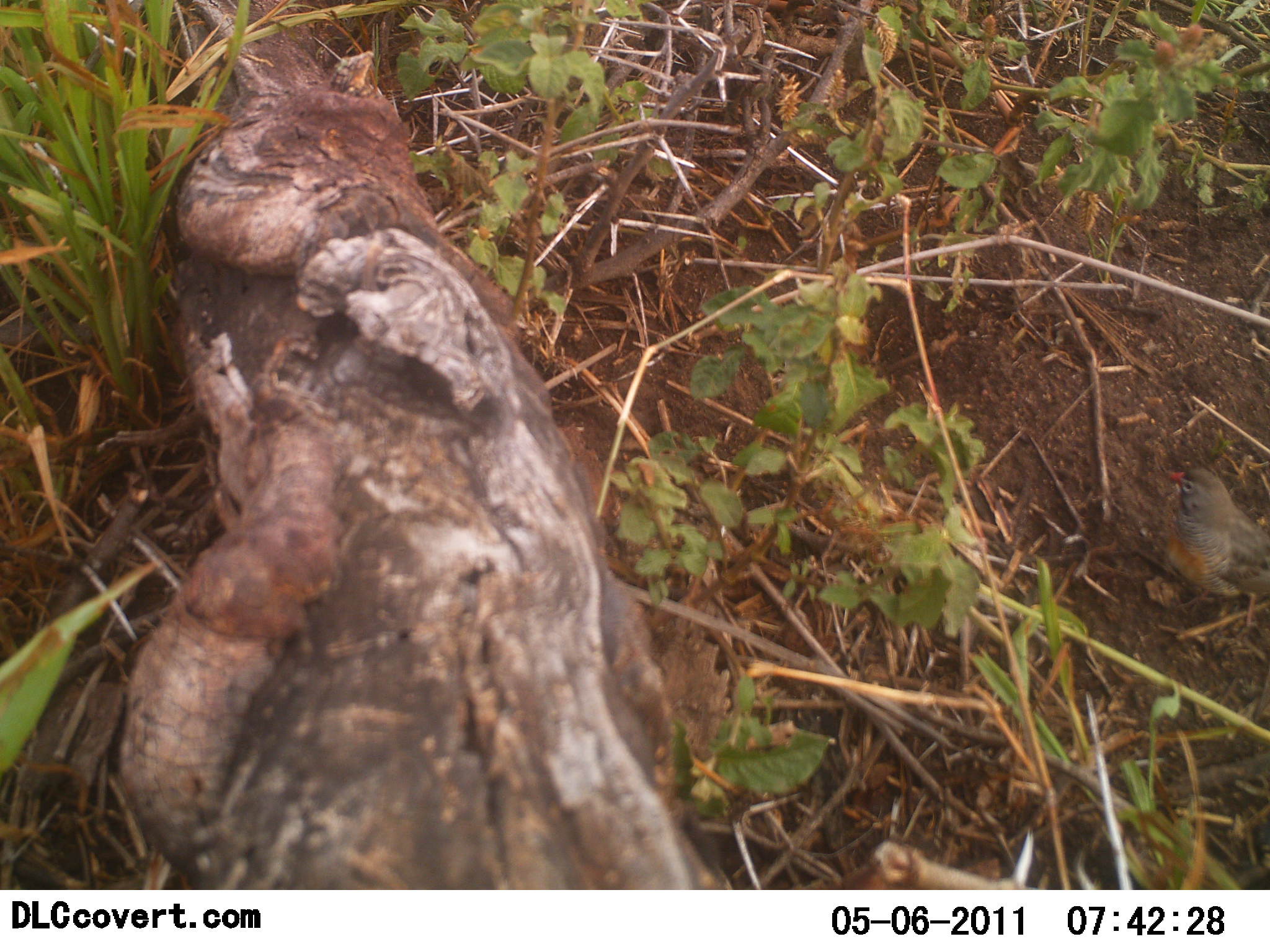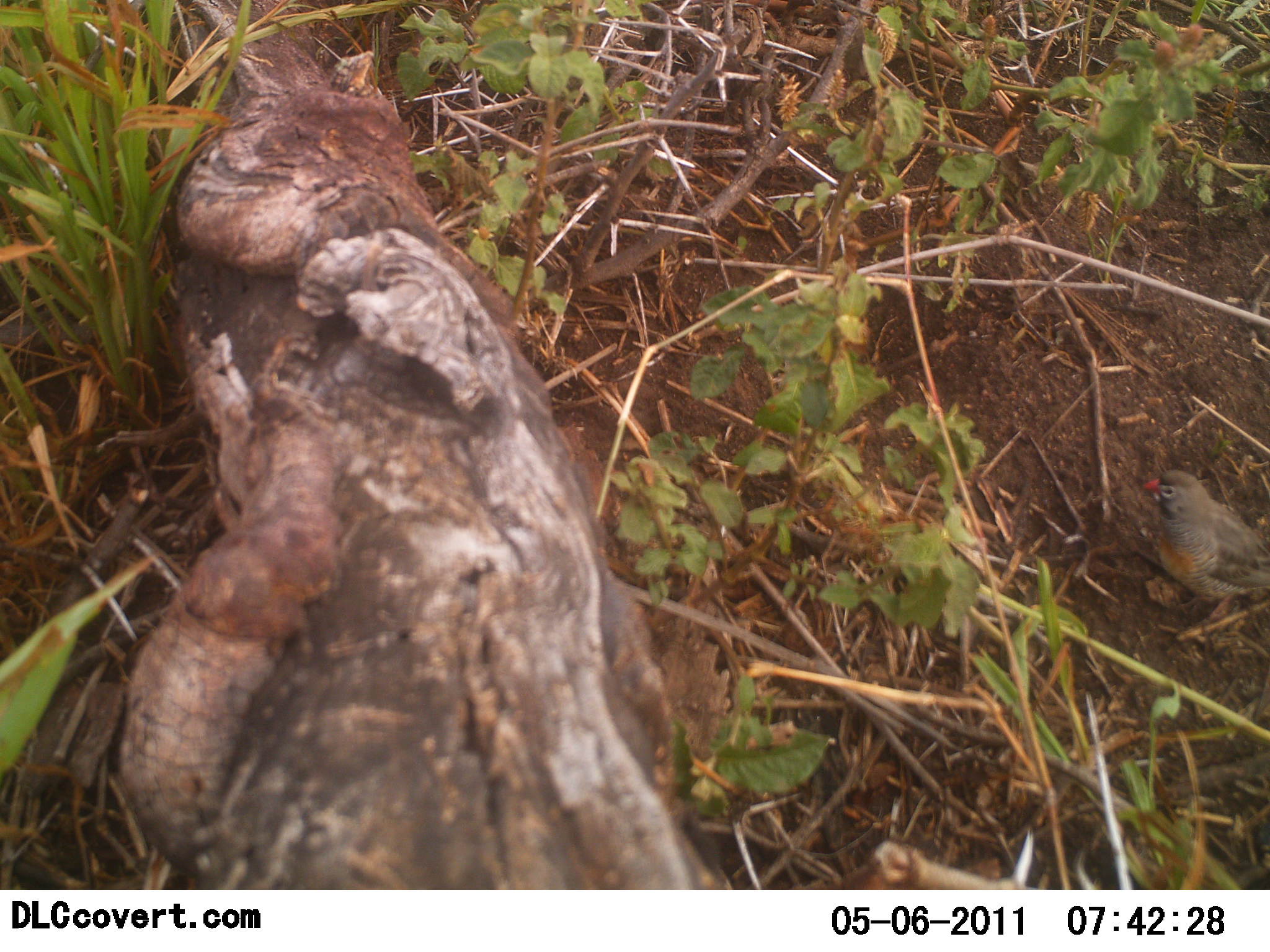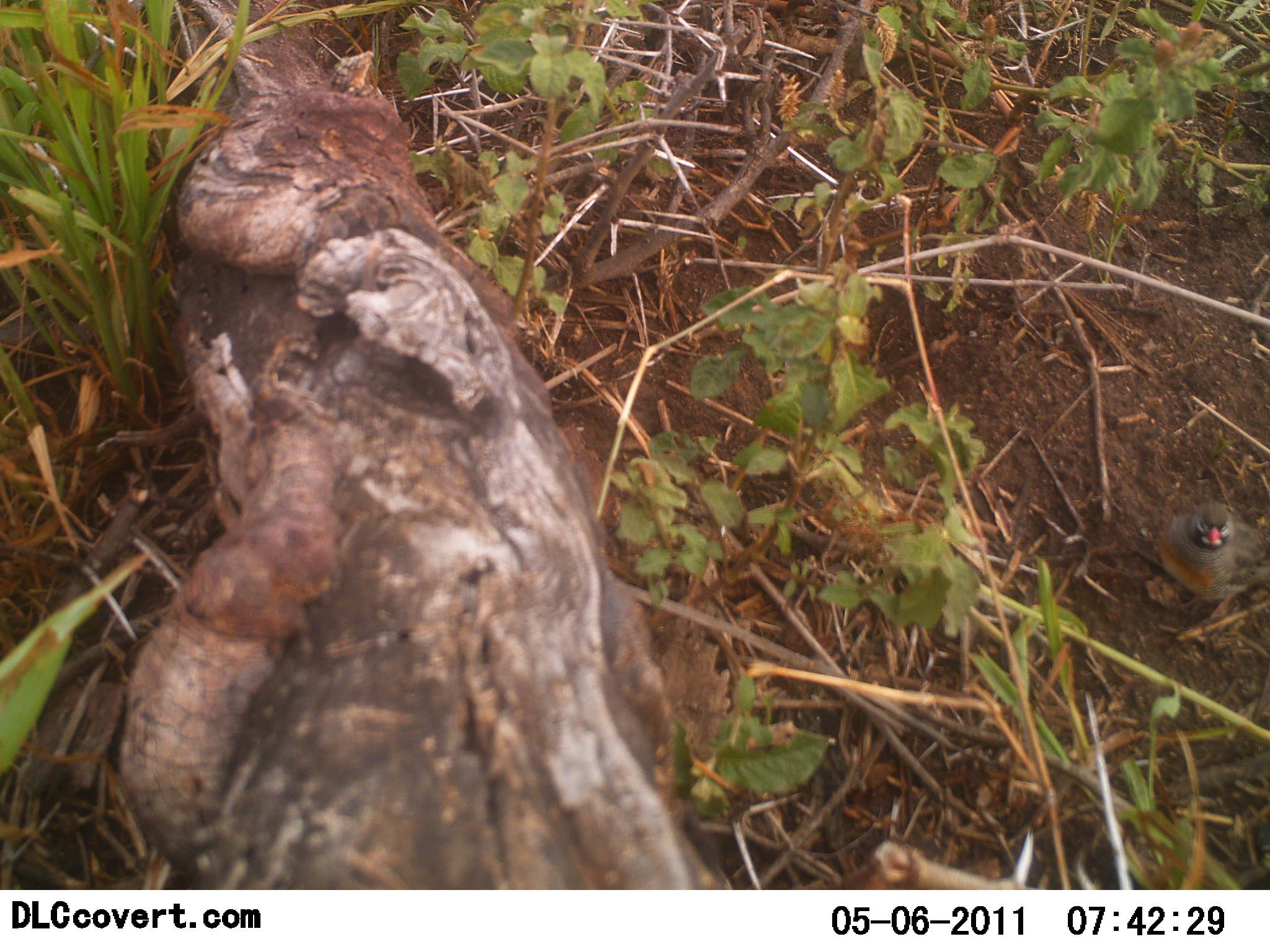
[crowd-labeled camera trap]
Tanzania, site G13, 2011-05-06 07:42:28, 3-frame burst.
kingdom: Animalia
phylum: Chordata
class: Aves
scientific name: Aves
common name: bird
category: otherbird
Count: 1.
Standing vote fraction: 73%.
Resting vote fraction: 0%.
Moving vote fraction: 36%.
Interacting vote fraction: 0%.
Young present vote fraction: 0%.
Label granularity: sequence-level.